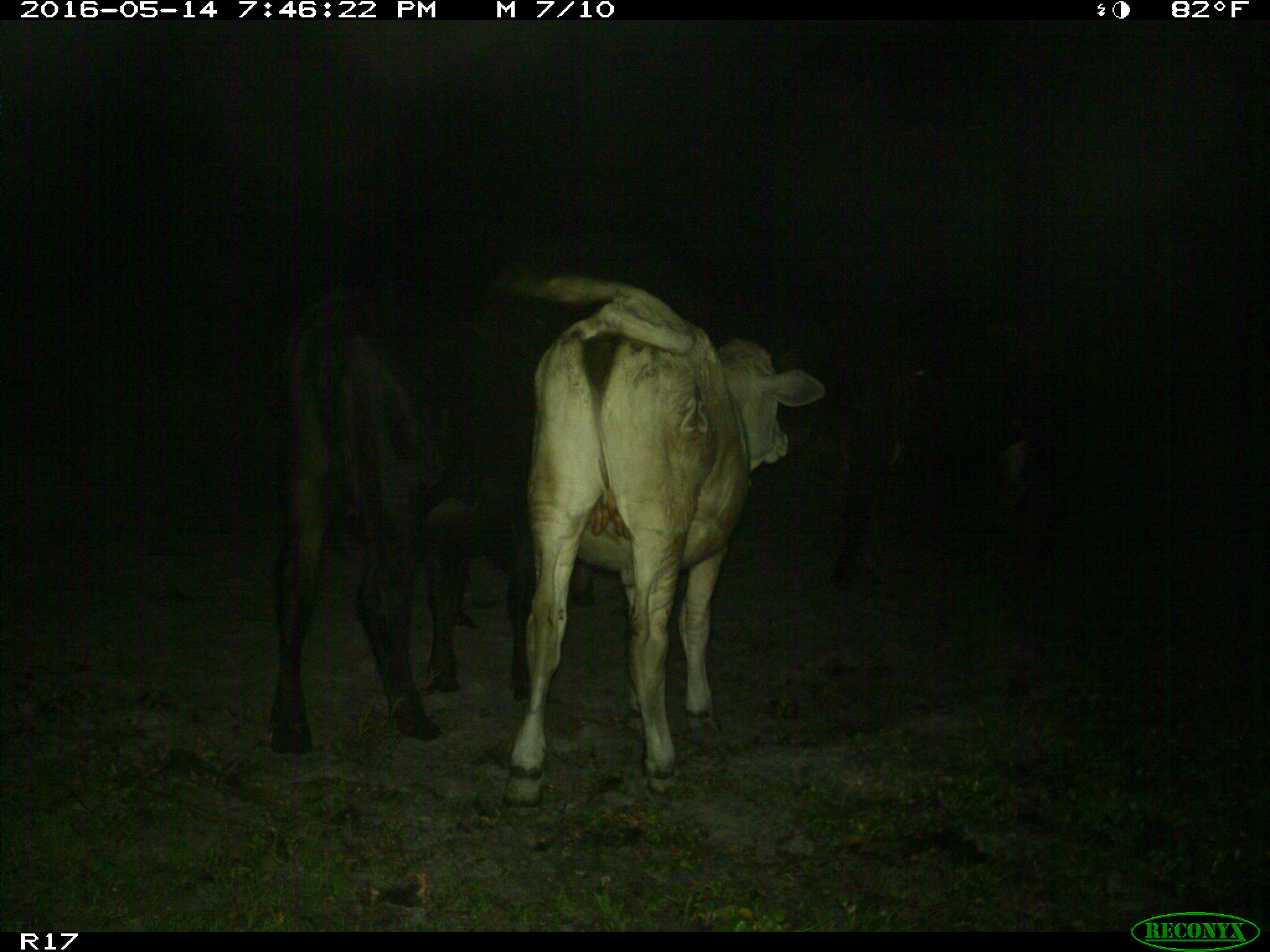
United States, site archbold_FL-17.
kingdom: Animalia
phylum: Chordata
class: Mammalia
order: Artiodactyla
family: Bovidae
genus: Bos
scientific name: Bos taurus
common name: domestic cow